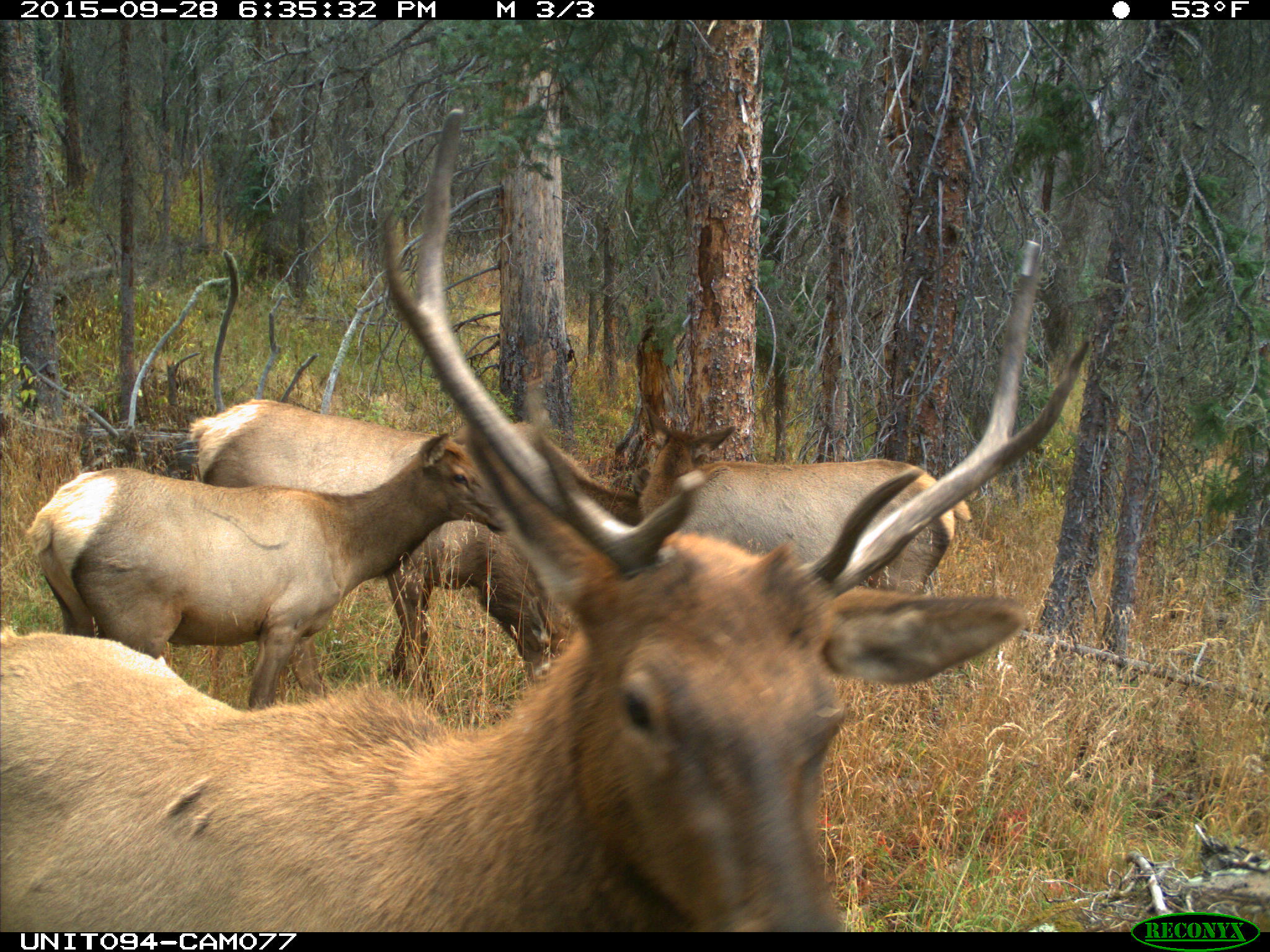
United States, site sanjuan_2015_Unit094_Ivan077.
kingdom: Animalia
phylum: Chordata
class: Mammalia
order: Artiodactyla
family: Cervidae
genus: Cervus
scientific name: Cervus elaphus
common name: red deer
Cervus elaphus (red deer).